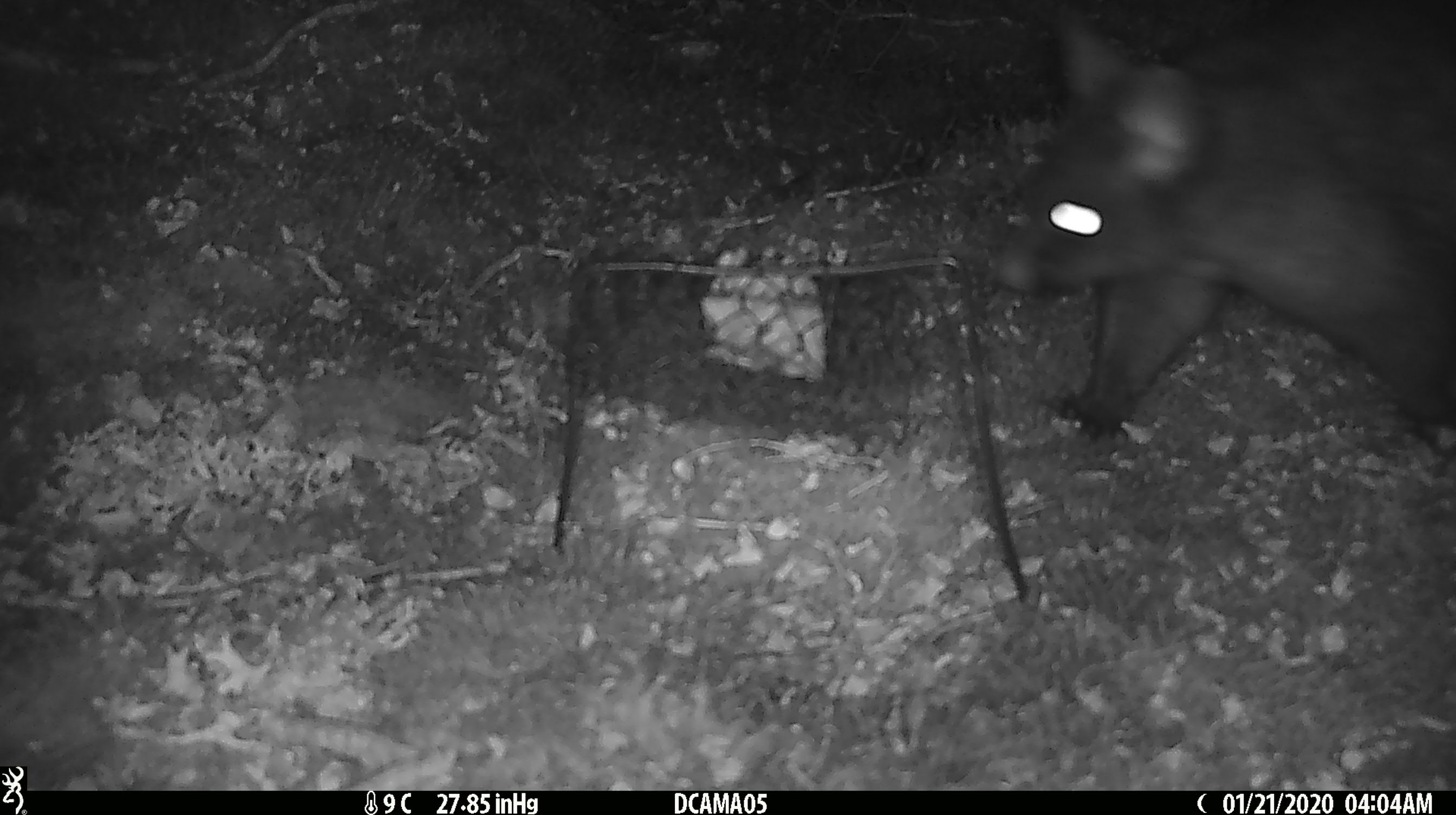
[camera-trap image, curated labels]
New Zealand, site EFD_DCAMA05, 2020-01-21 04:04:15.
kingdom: Animalia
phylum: Chordata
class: Mammalia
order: Diprotodontia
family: Phalangeridae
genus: Trichosurus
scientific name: Trichosurus vulpecula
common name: common brushtail possum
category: possum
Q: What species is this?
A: Possum (common brushtail possum) (Trichosurus vulpecula).